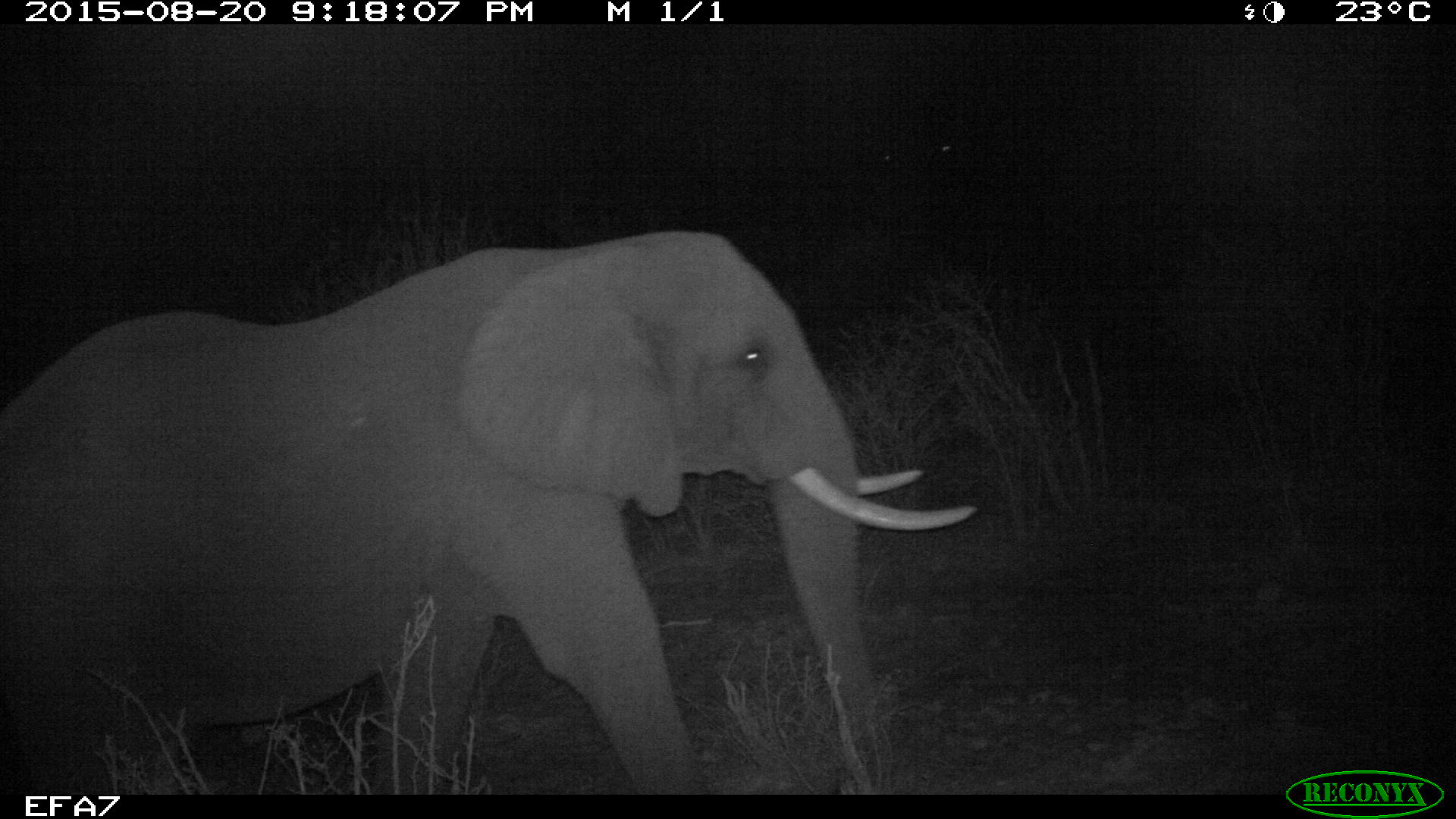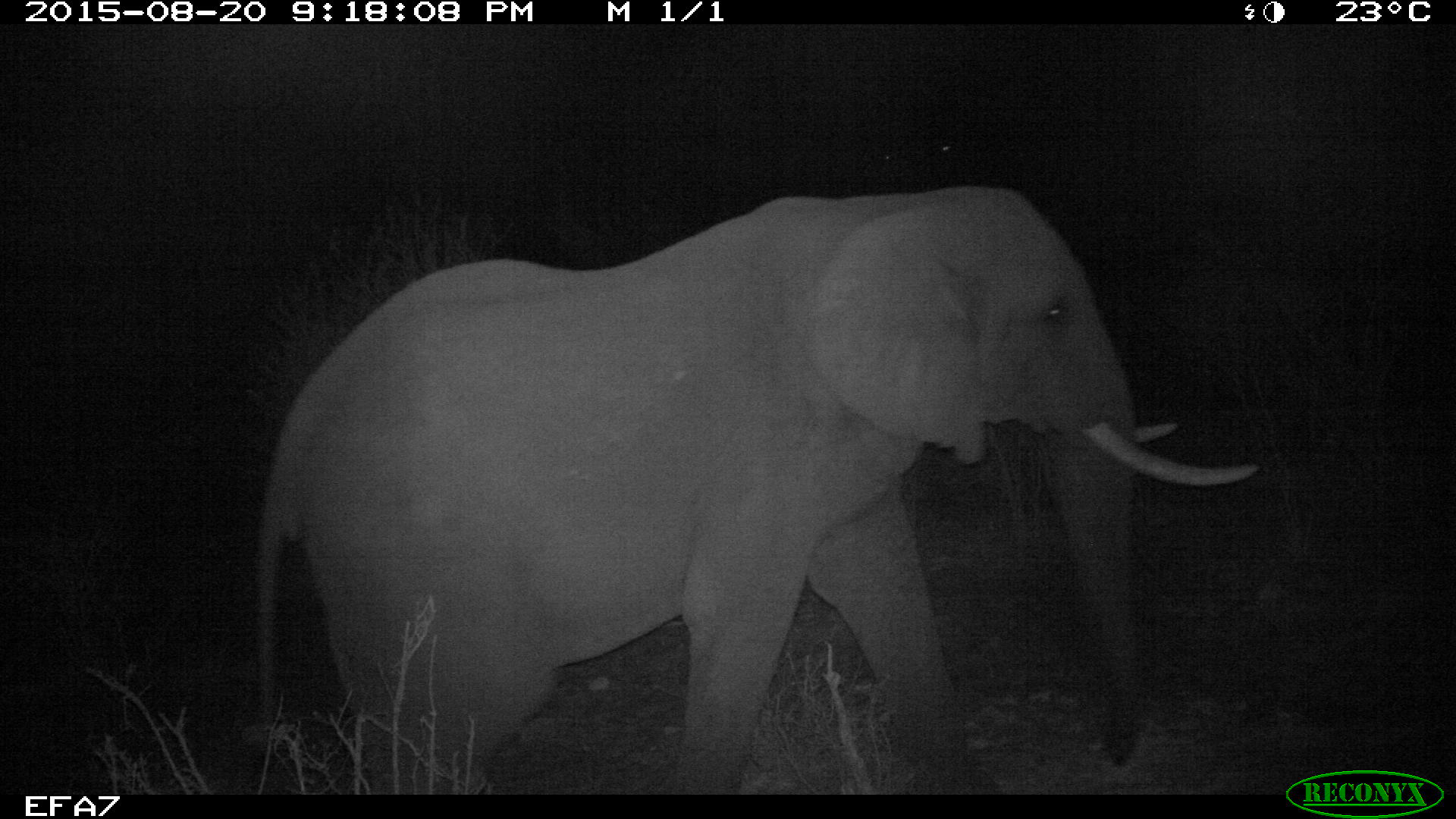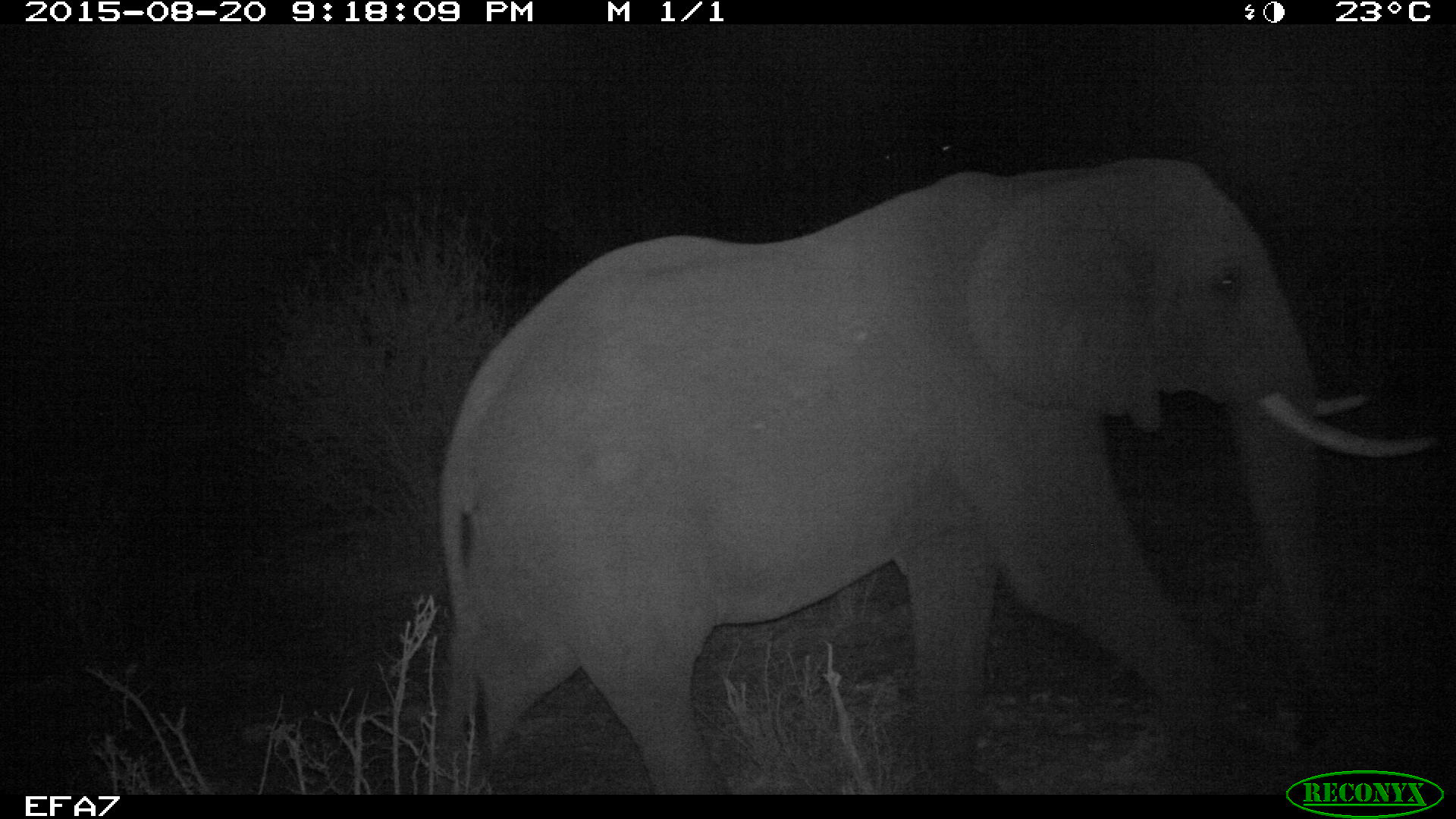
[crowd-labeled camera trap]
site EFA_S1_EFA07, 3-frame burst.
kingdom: Animalia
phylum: Chordata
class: Mammalia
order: Proboscidea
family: Elephantidae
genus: Loxodonta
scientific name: Loxodonta africana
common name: african bush elephant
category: elephant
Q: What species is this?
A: Elephant (african bush elephant) (Loxodonta africana).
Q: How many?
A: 1.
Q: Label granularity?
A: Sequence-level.